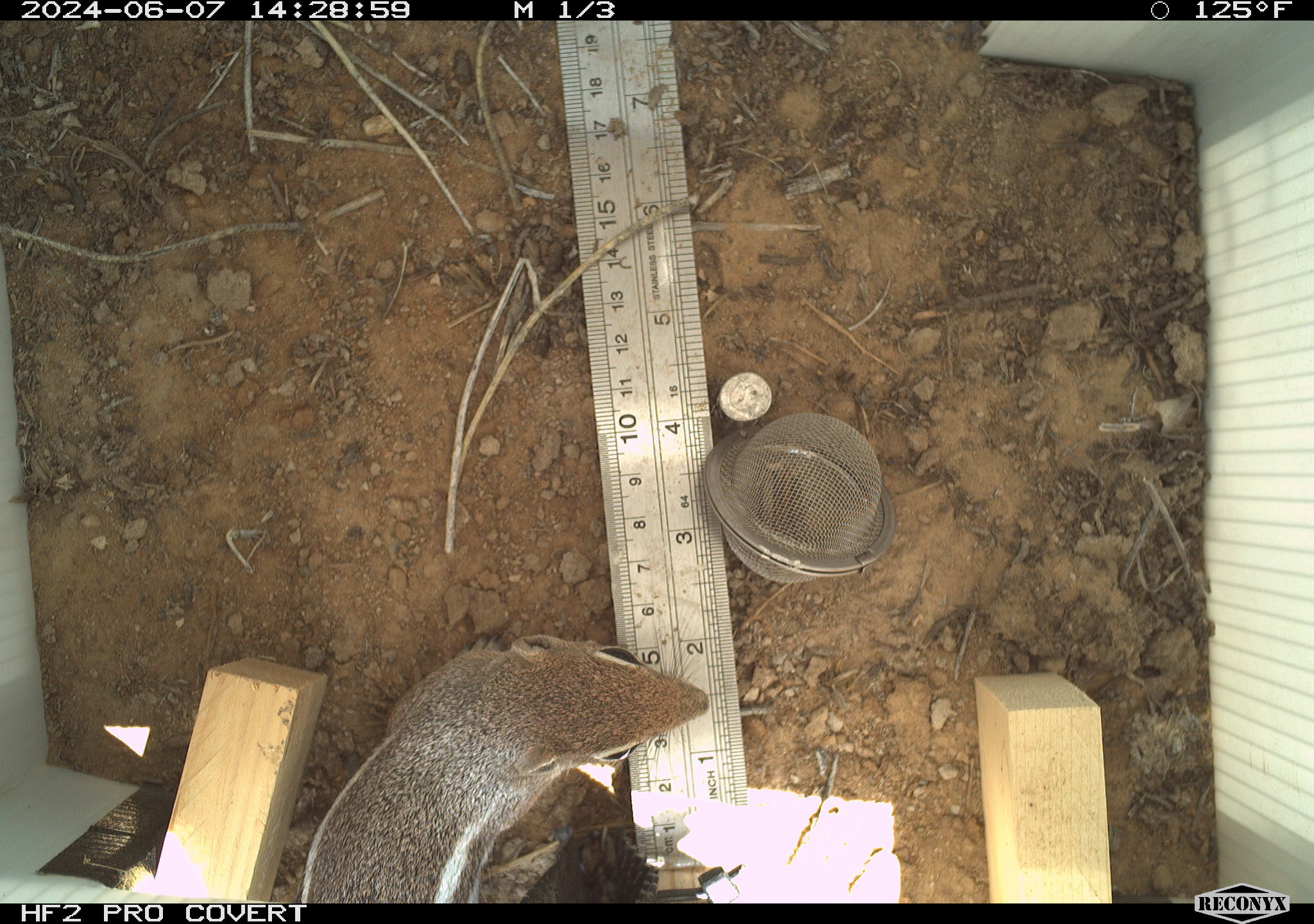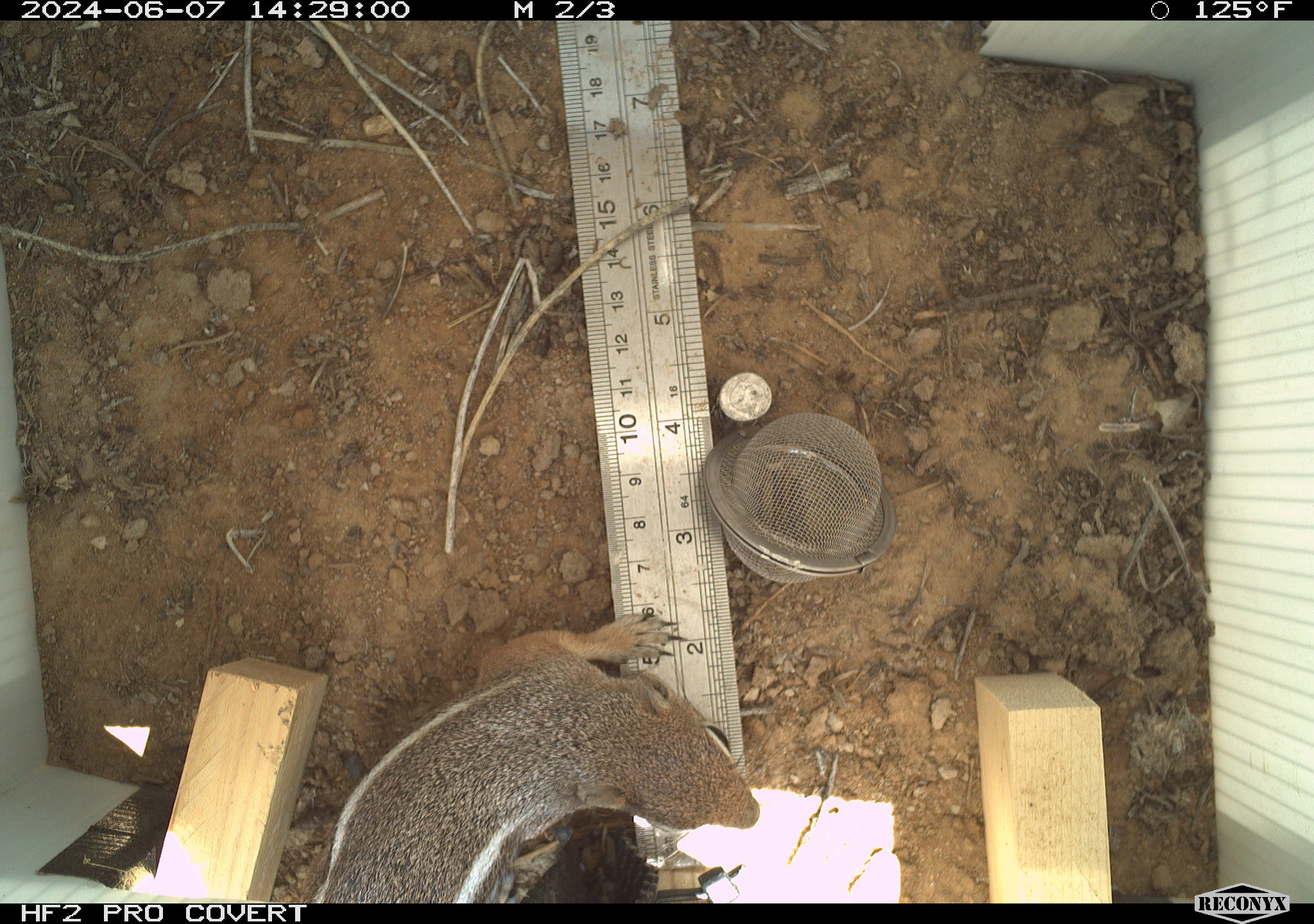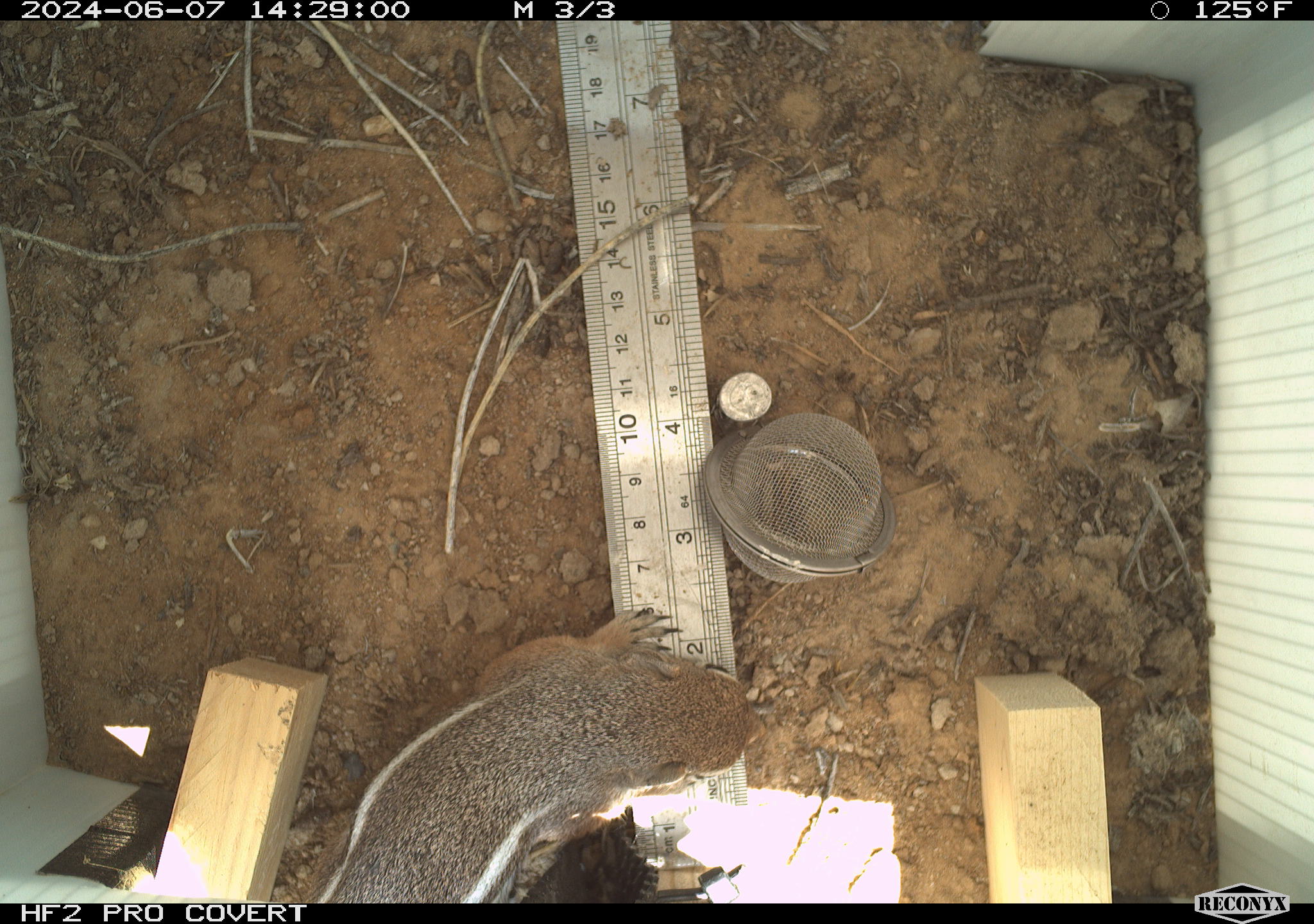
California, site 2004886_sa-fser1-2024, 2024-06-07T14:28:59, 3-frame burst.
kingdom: Animalia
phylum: Chordata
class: Mammalia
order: Rodentia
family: Sciuridae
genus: Ammospermophilus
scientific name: Ammospermophilus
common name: antelope ground squirrels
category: ammospermophilus species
Ammospermophilus species (antelope ground squirrels) (Ammospermophilus).